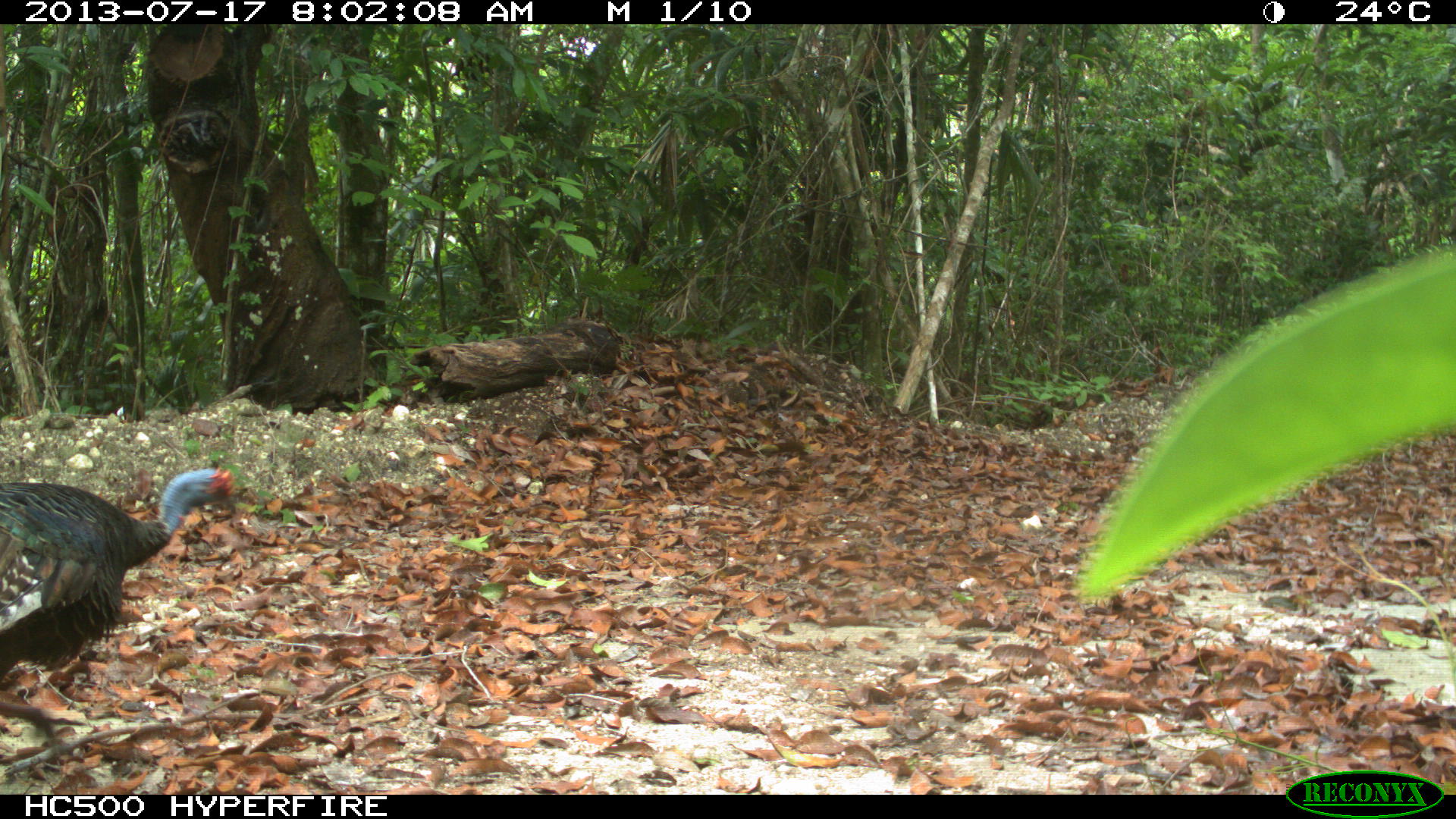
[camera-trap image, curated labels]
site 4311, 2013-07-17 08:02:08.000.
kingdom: Animalia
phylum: Chordata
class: Aves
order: Galliformes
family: Phasianidae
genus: Meleagris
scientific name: Meleagris ocellata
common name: ocellated turkey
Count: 2.